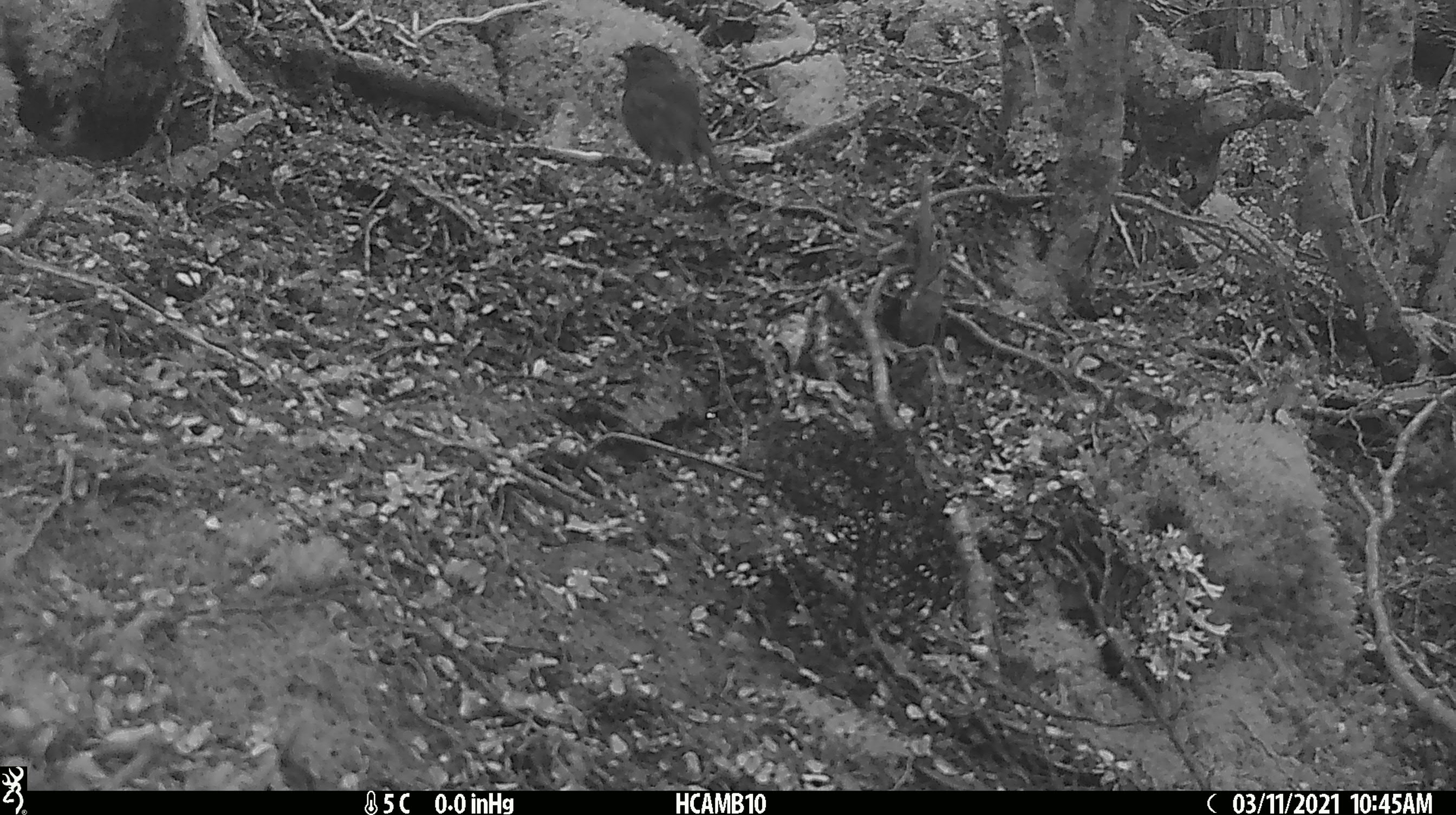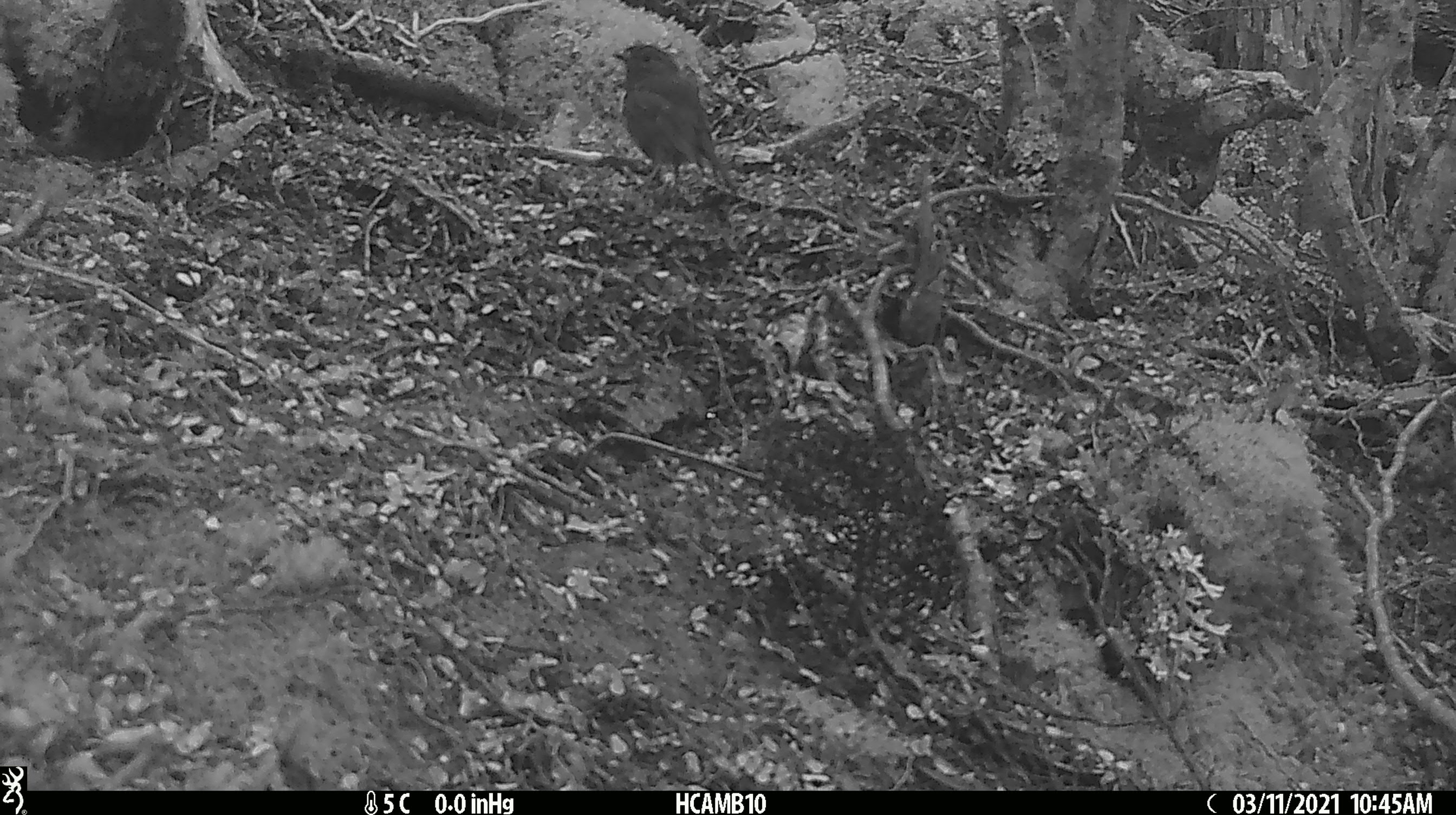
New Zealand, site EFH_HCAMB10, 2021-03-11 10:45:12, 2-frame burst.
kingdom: Animalia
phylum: Chordata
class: Aves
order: Passeriformes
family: Petroicidae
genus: Petroica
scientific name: Petroica australis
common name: new zealand robin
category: robin